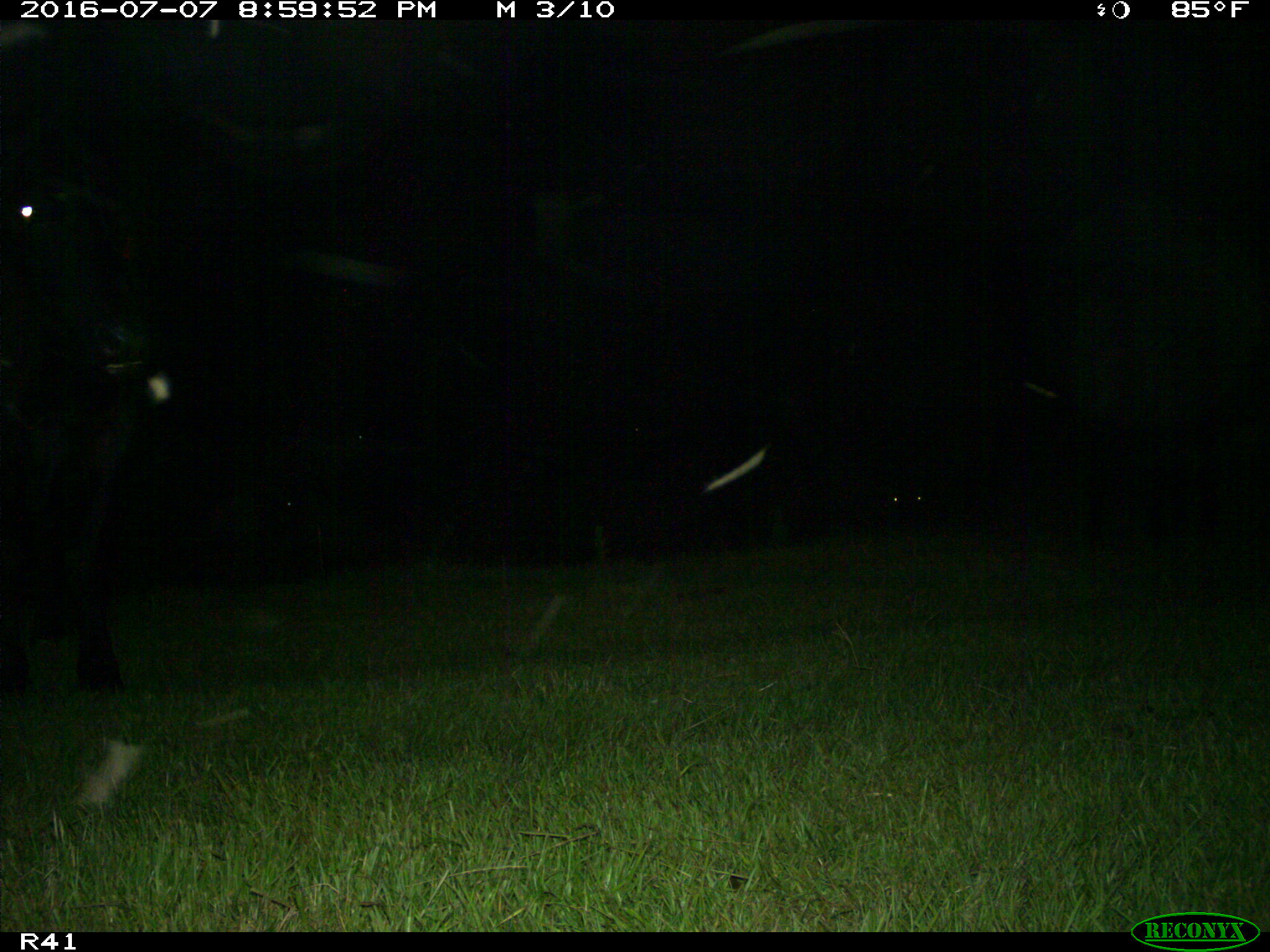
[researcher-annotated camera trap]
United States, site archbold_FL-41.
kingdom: Animalia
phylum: Chordata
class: Mammalia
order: Artiodactyla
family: Bovidae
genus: Bos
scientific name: Bos taurus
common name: domestic cow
Bos taurus (domestic cow).